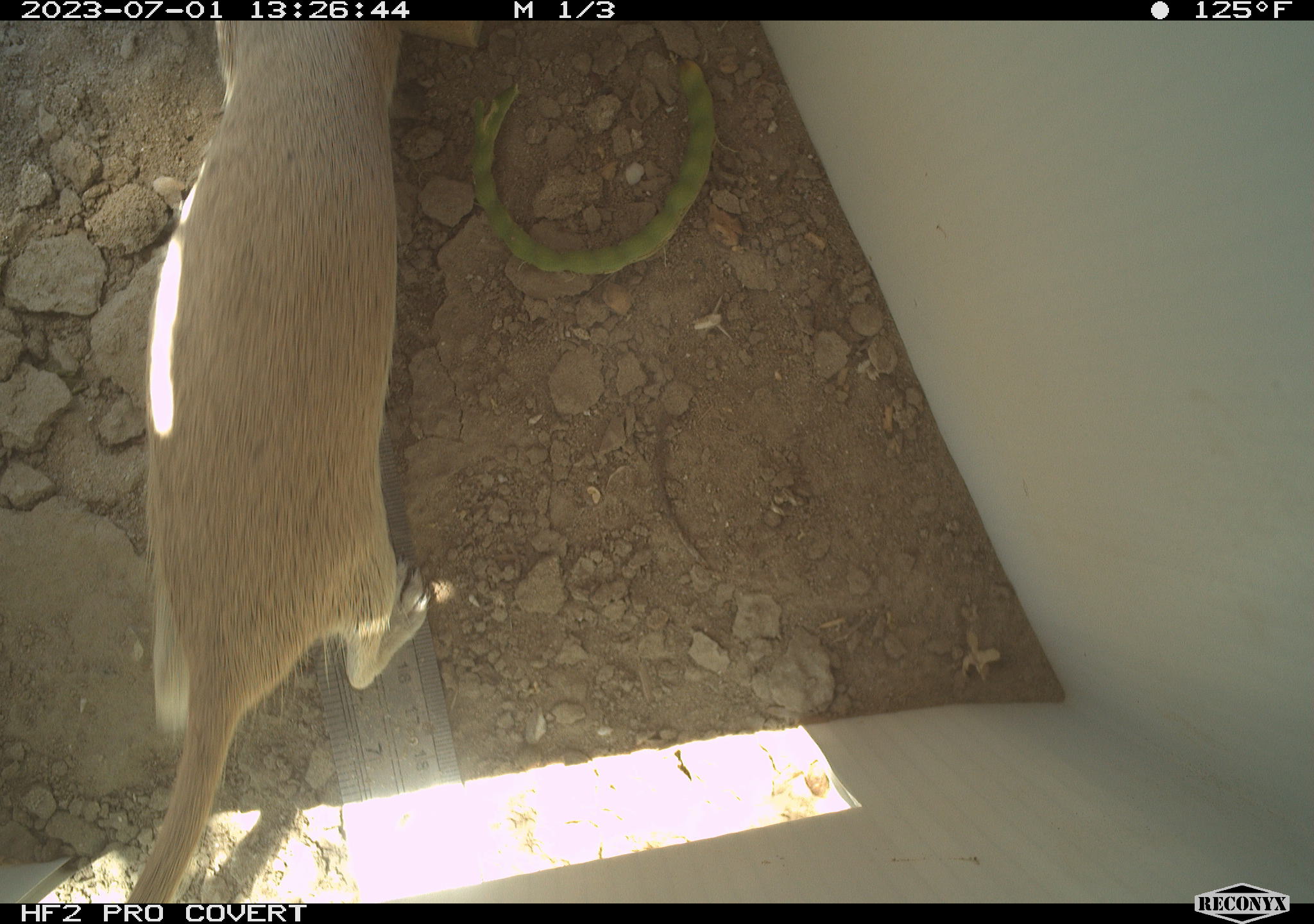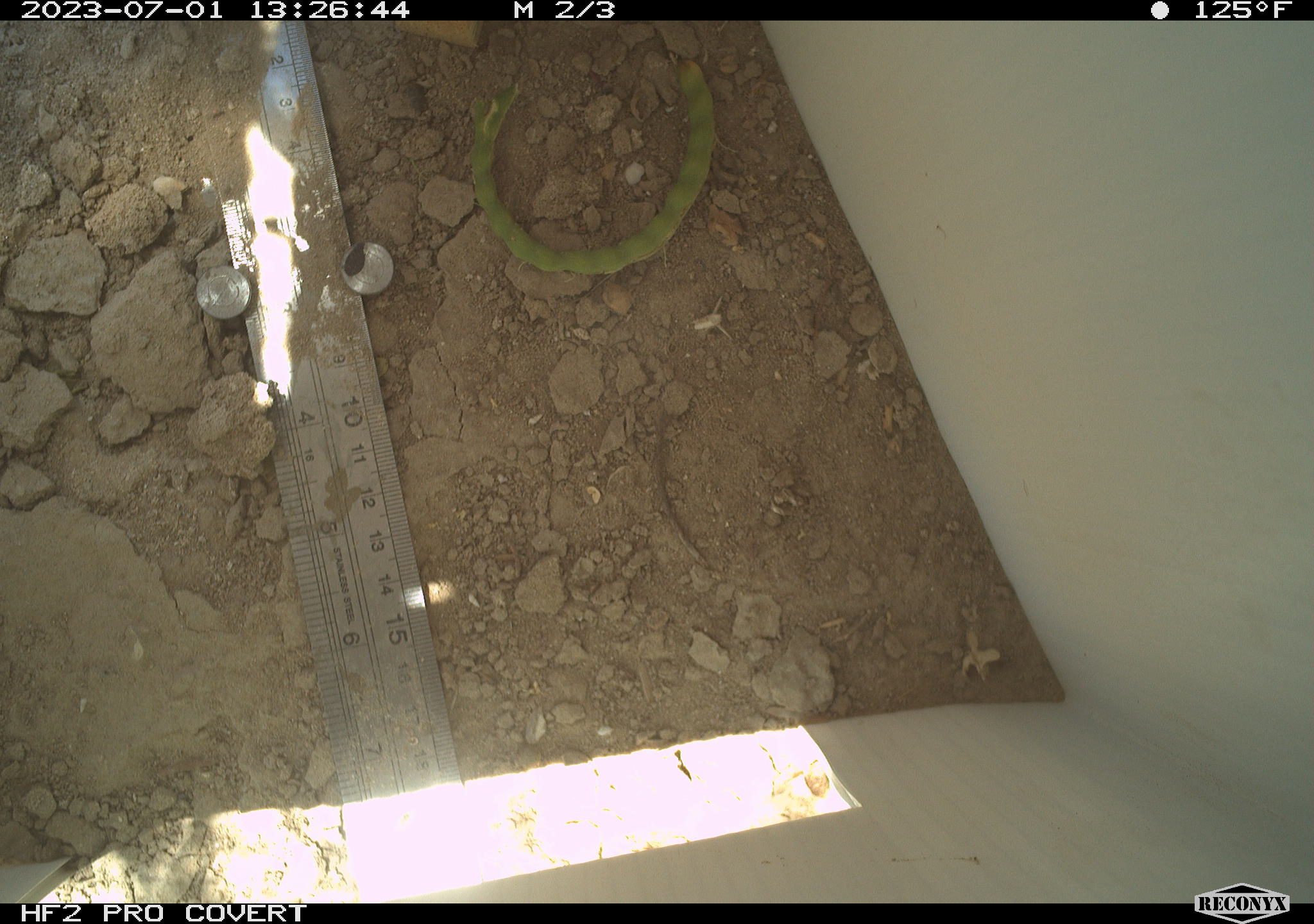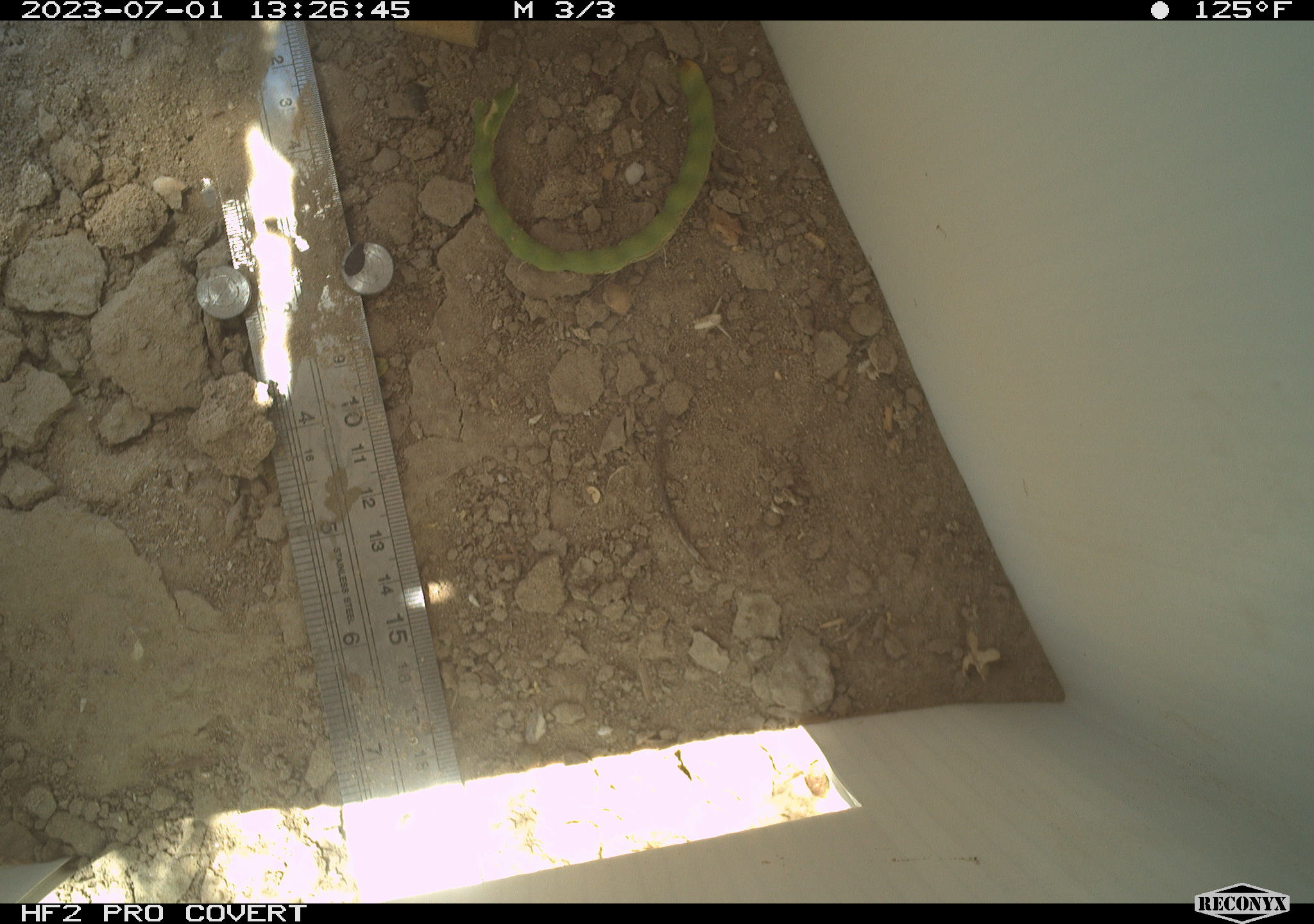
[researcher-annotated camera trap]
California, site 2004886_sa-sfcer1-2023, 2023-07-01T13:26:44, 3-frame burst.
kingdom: Animalia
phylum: Chordata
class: Mammalia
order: Rodentia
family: Sciuridae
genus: Xerospermophilus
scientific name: Xerospermophilus tereticaudus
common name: round-tailed ground squirrel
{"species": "round-tailed ground squirrel (Xerospermophilus tereticaudus)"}